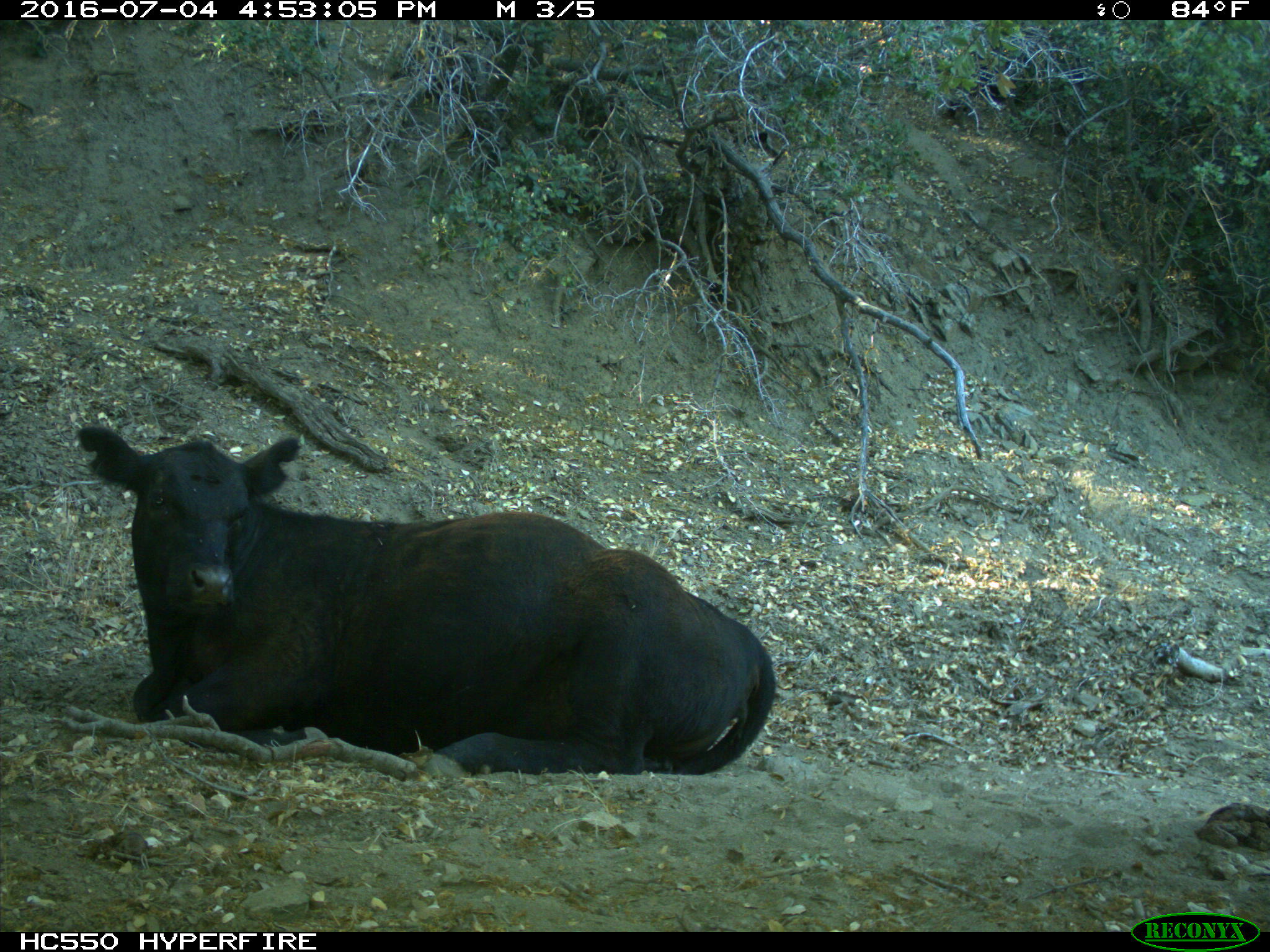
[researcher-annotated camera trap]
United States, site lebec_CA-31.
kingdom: Animalia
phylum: Chordata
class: Mammalia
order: Artiodactyla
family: Bovidae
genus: Bos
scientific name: Bos taurus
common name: domestic cow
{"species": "Bos taurus (domestic cow)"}